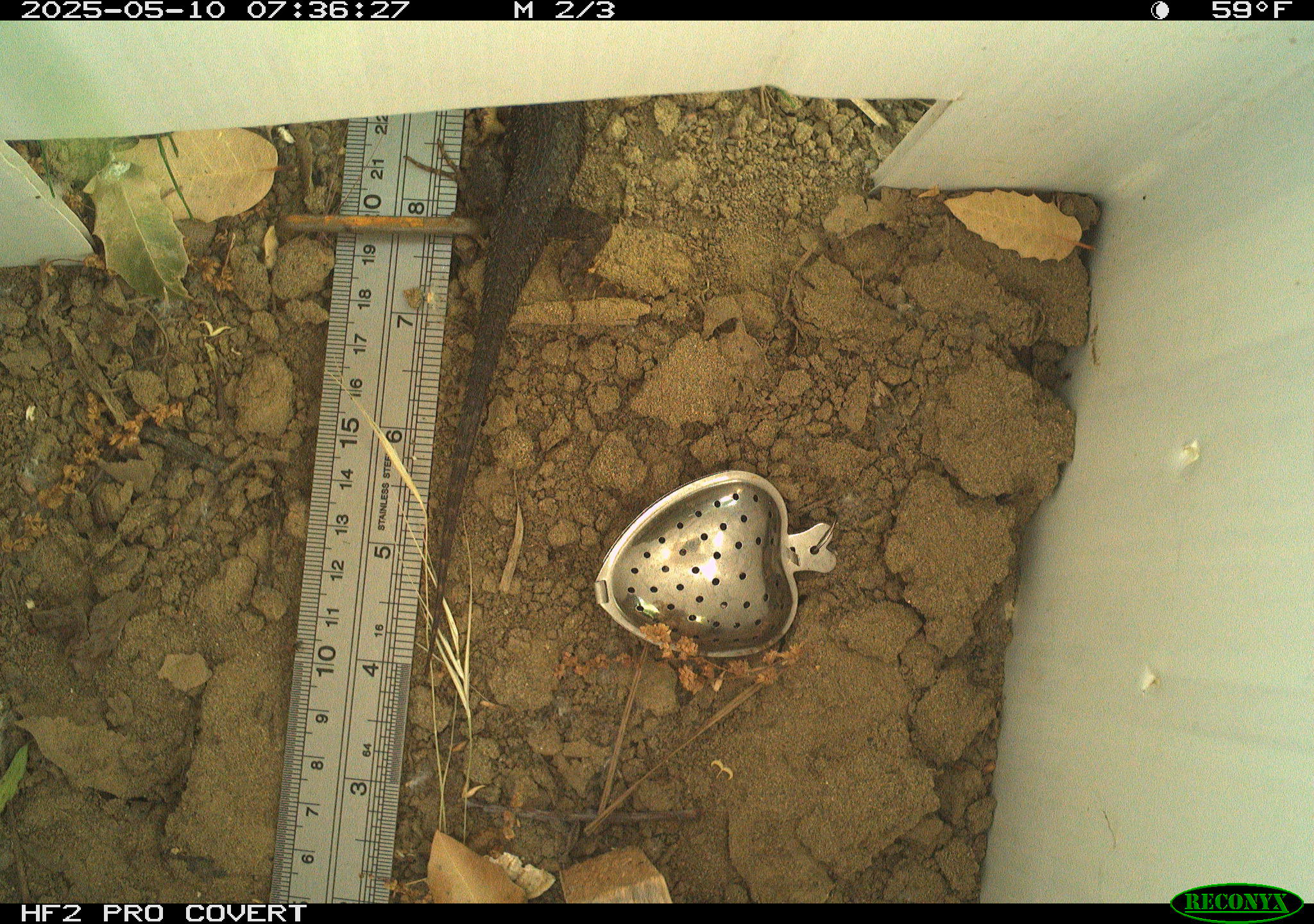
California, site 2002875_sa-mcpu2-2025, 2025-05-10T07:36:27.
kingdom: Animalia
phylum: Chordata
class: Reptilia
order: Squamata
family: Phrynosomatidae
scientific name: Phrynosomatidae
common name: north american spiny lizards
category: sceloporus/uta species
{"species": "sceloporus/uta species (north american spiny lizards) (Phrynosomatidae)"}